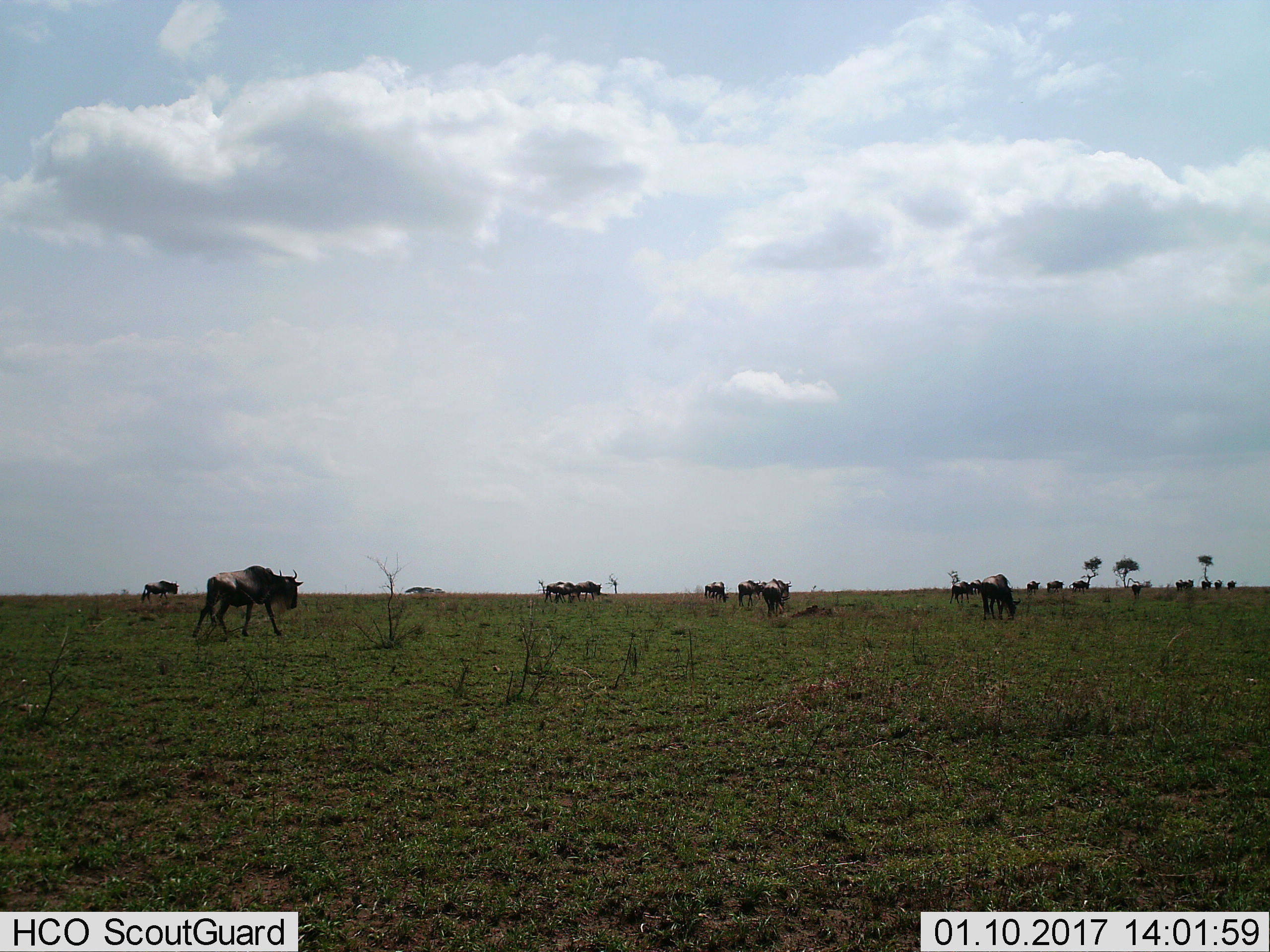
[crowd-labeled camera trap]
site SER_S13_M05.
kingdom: Animalia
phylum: Chordata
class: Mammalia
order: Artiodactyla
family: Bovidae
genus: Connochaetes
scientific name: Connochaetes taurinus taurinus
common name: blue wildebeest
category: wildebeestblue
Wildebeestblue (blue wildebeest) (Connochaetes taurinus taurinus), count 11-50. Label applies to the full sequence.